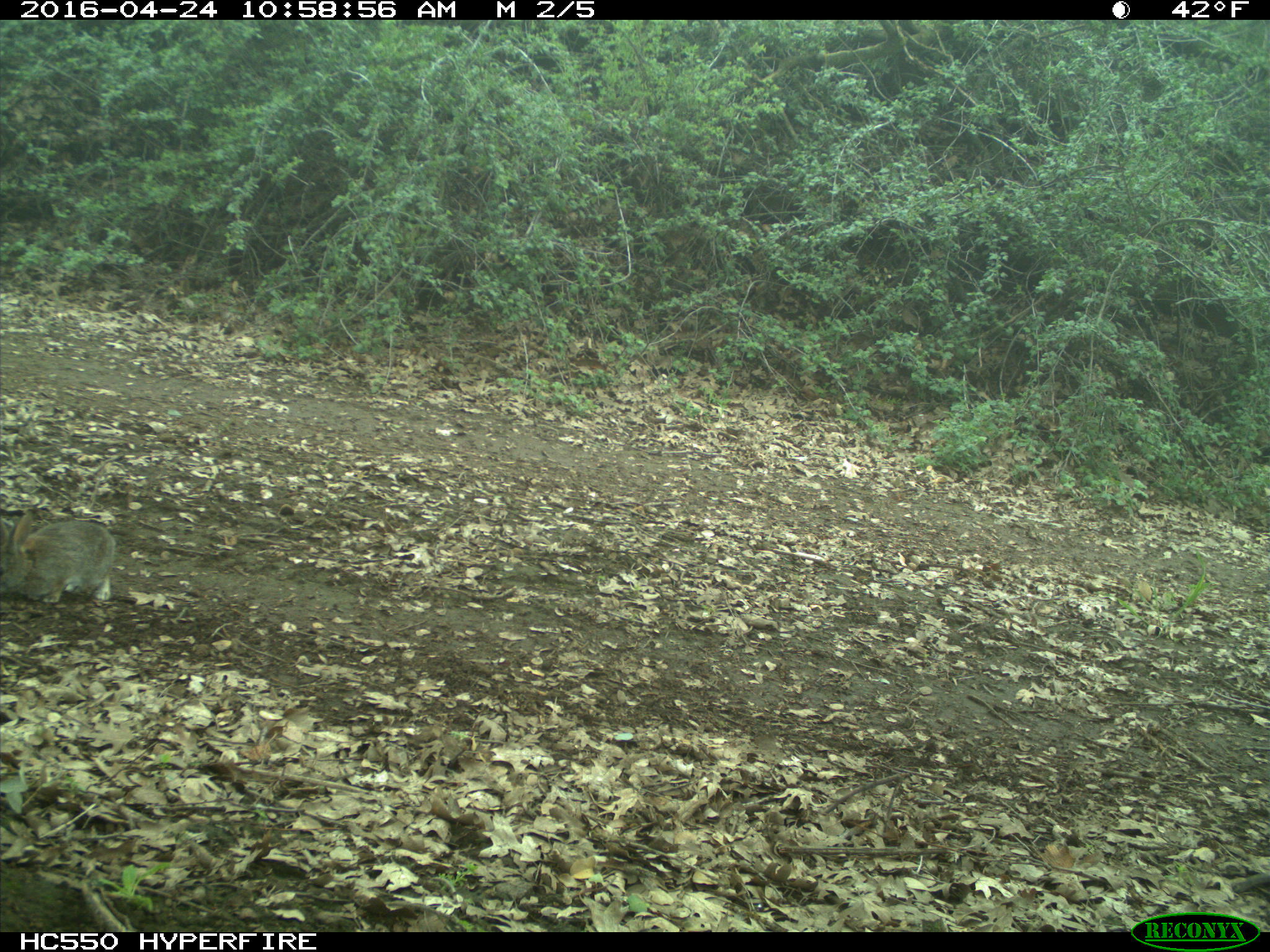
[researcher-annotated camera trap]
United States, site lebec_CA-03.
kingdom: Animalia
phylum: Chordata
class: Mammalia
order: Lagomorpha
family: Leporidae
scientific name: Leporidae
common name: rabbits and hares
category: unidentified rabbit